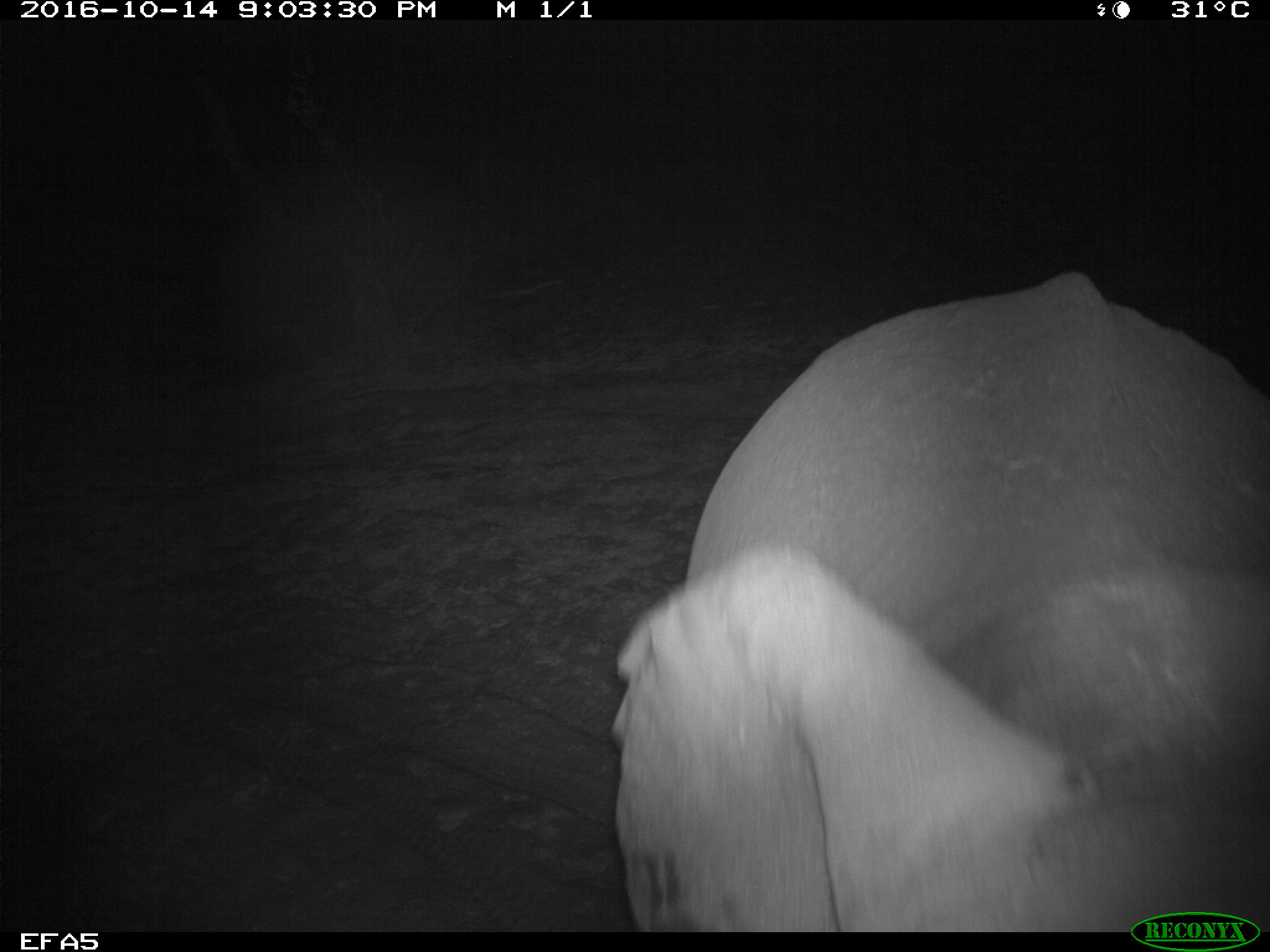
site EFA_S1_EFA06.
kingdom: Animalia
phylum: Chordata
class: Mammalia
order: Proboscidea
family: Elephantidae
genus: Loxodonta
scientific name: Loxodonta africana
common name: african bush elephant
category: elephant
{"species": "elephant (african bush elephant) (Loxodonta africana)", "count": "1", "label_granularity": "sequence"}